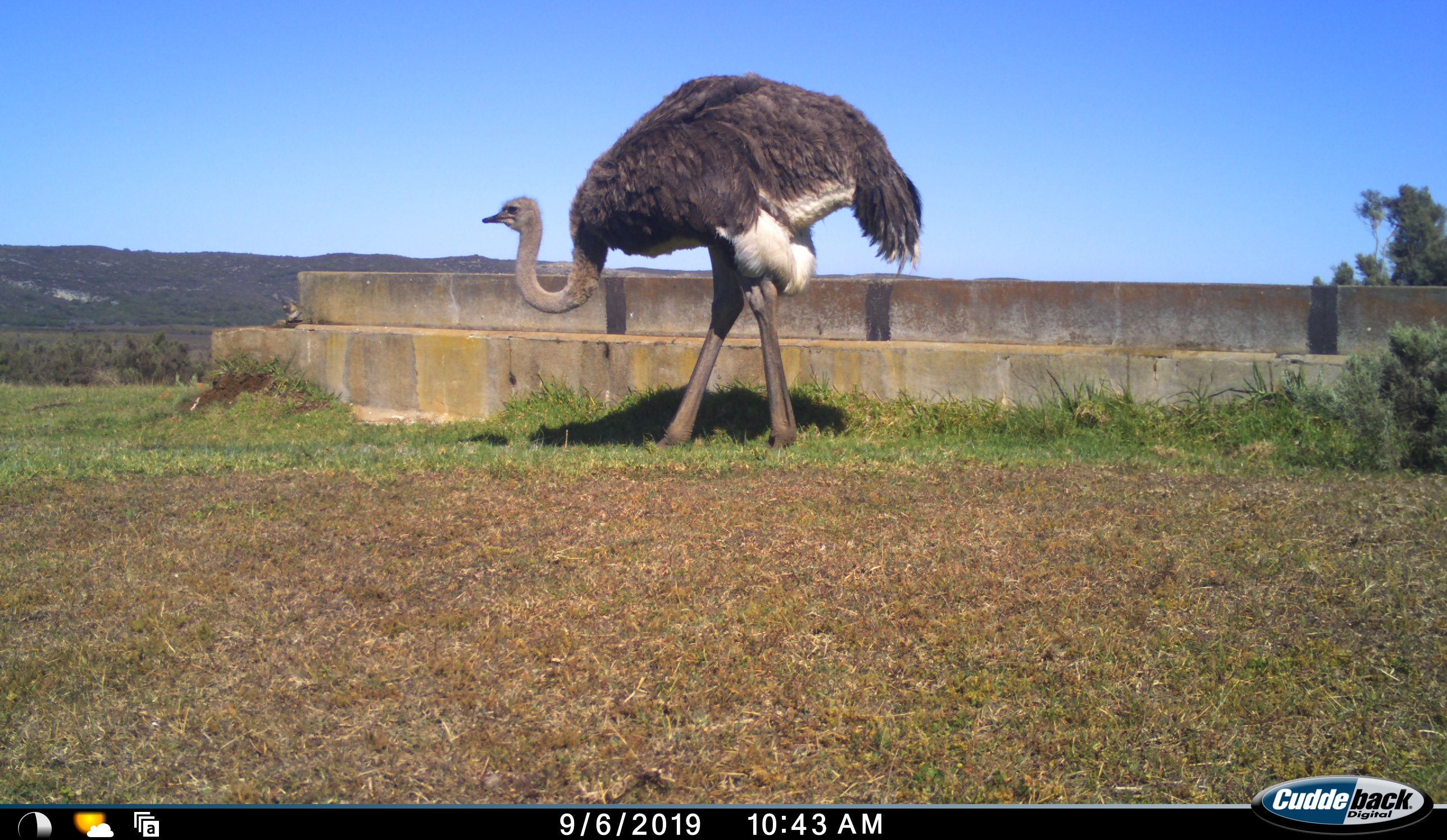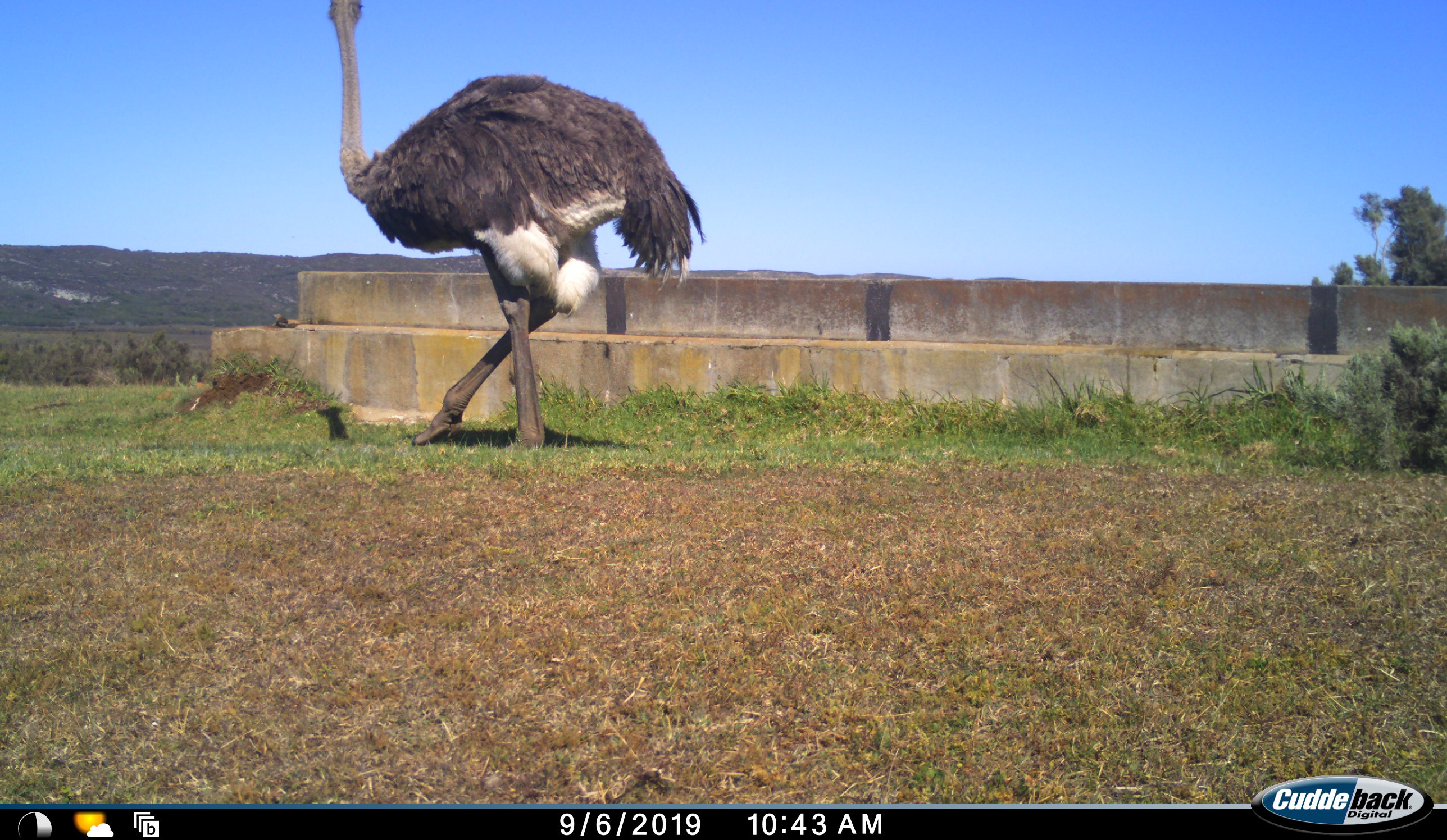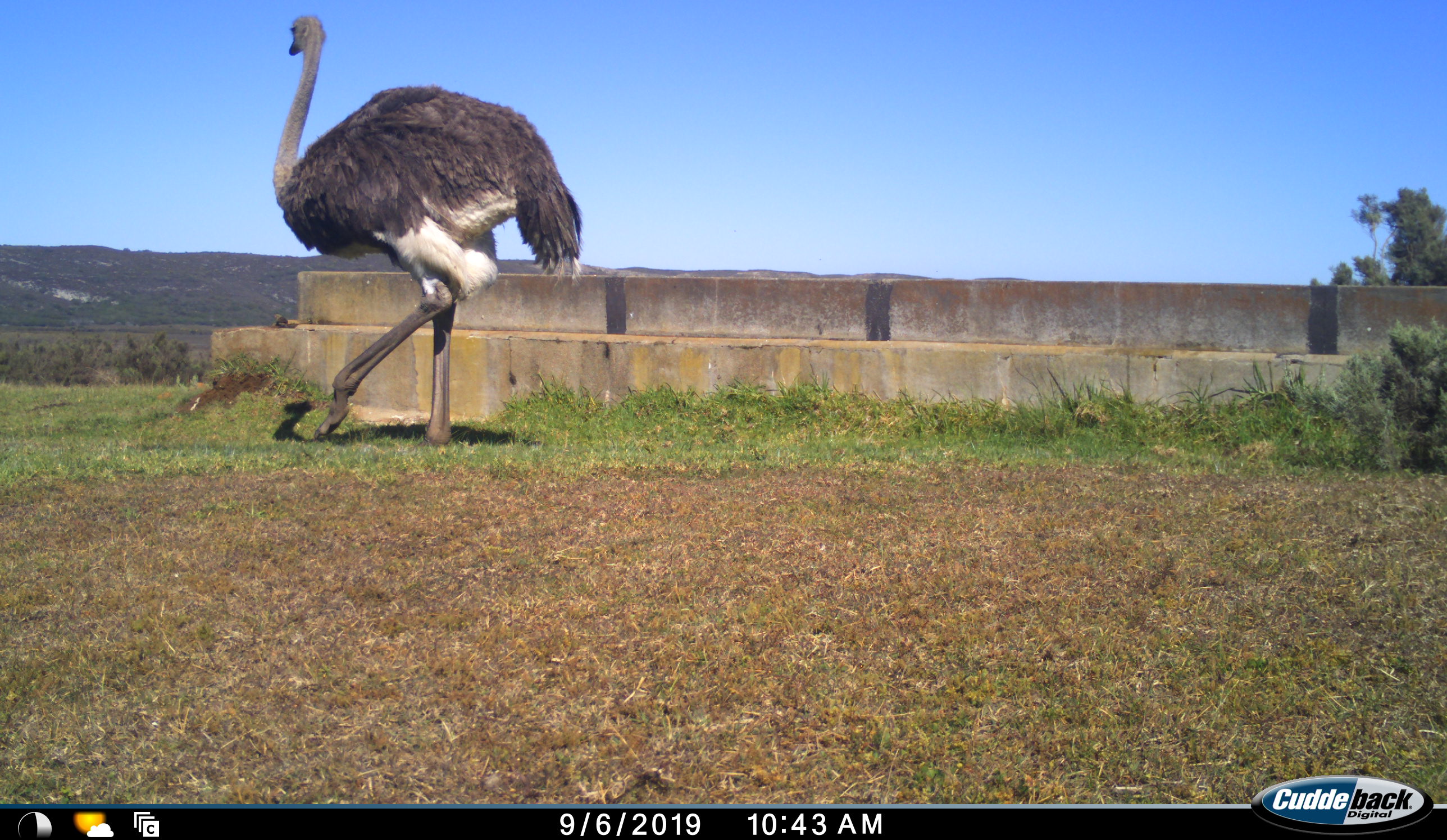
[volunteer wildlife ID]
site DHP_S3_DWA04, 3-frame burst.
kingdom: Animalia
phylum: Chordata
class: Aves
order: Struthioniformes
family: Struthionidae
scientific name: Struthionidae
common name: ostrich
Ostrich (Struthionidae), count 1. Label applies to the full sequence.